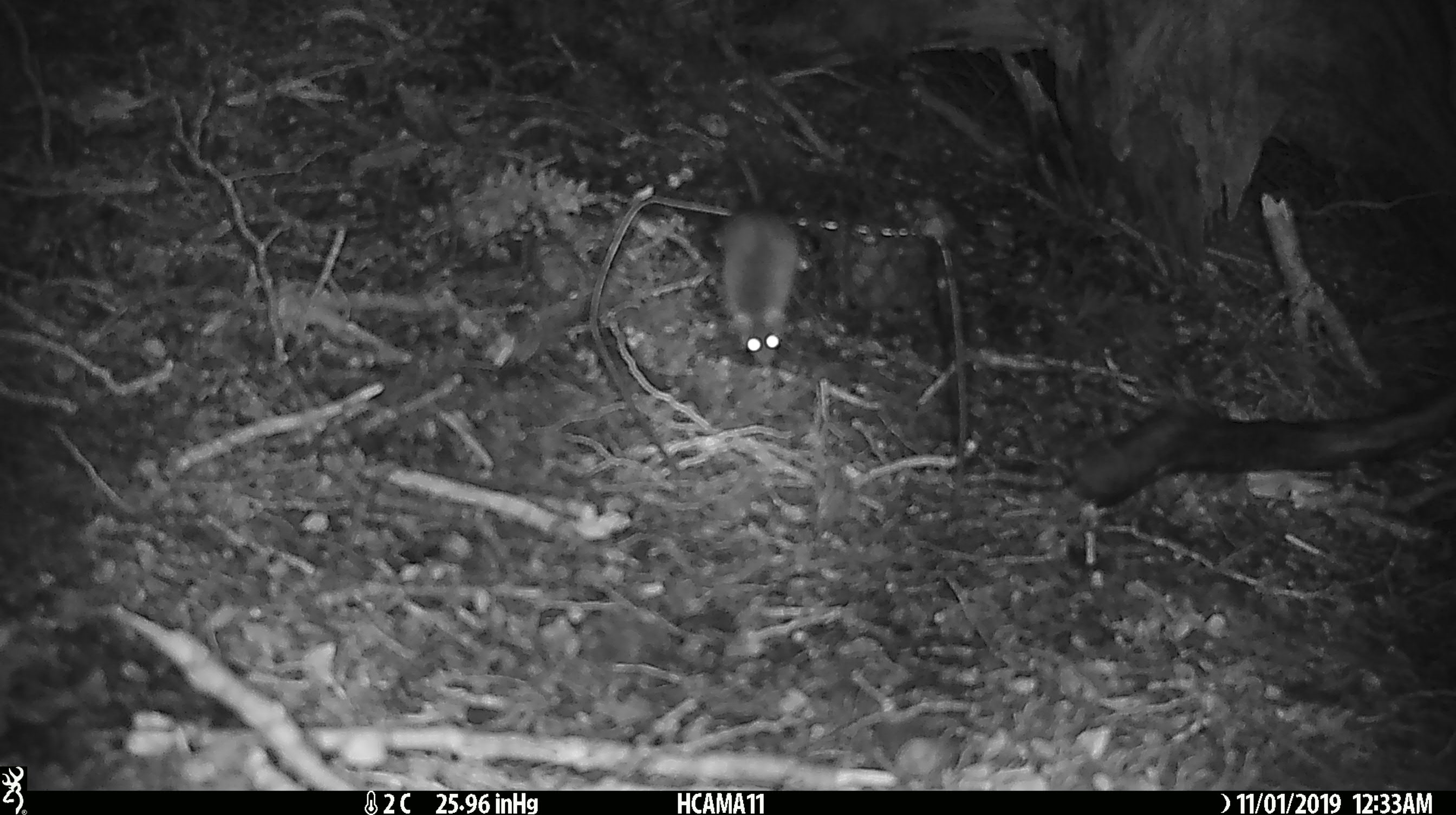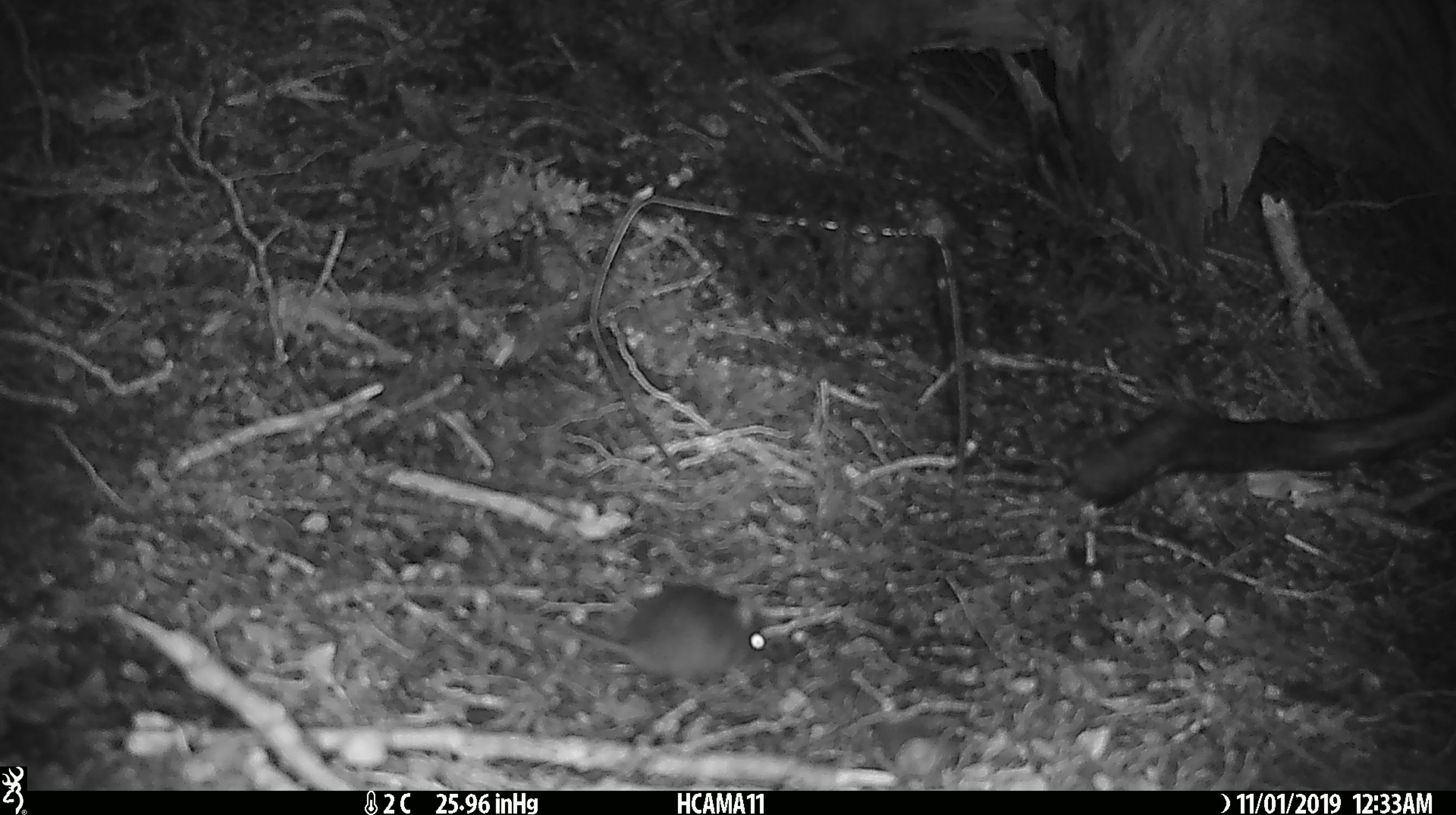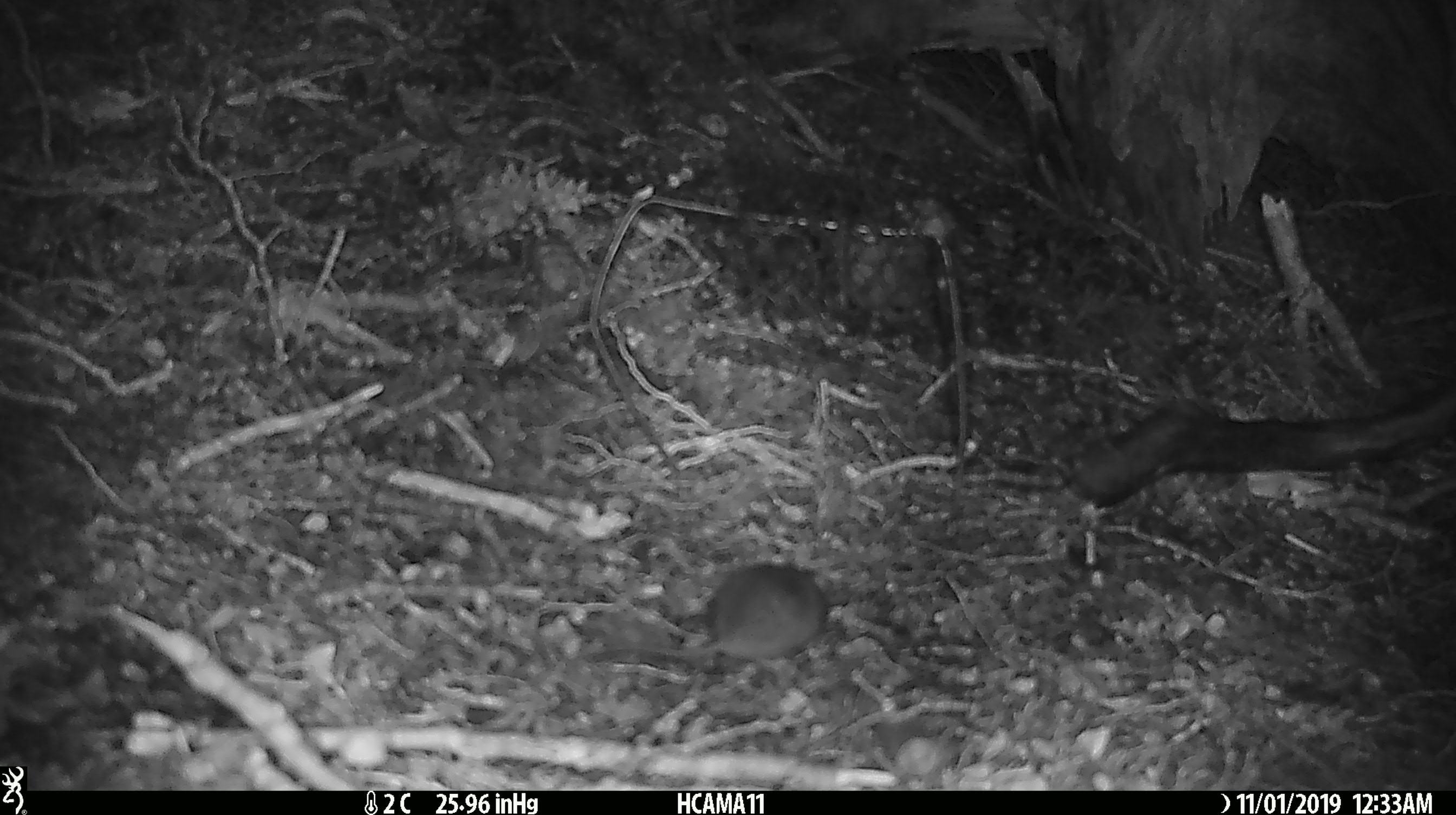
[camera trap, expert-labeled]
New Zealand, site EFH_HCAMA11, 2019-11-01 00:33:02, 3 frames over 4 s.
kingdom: Animalia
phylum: Chordata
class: Mammalia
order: Rodentia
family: Muridae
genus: Mus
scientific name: Mus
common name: mouse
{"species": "mouse (Mus)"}